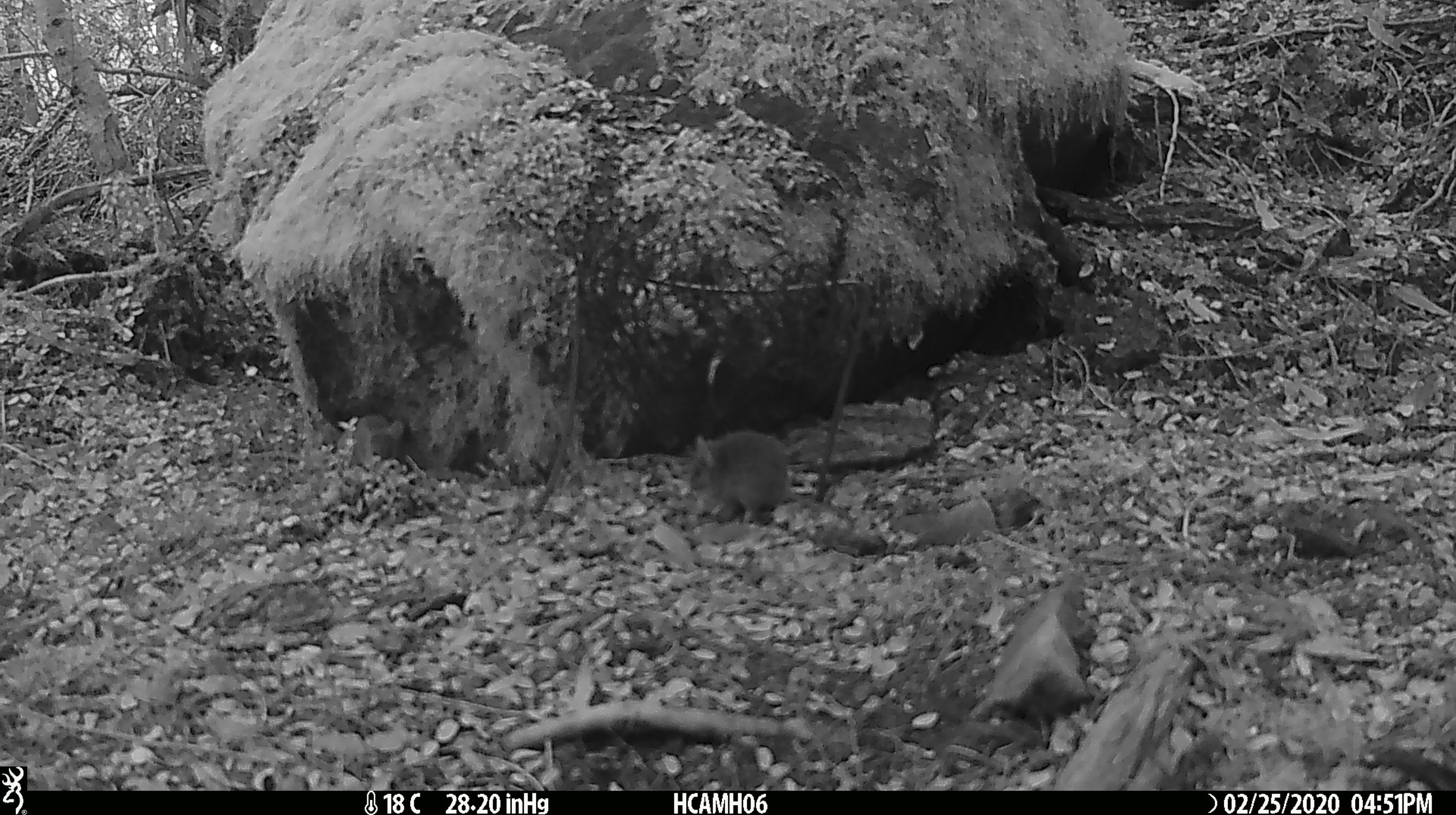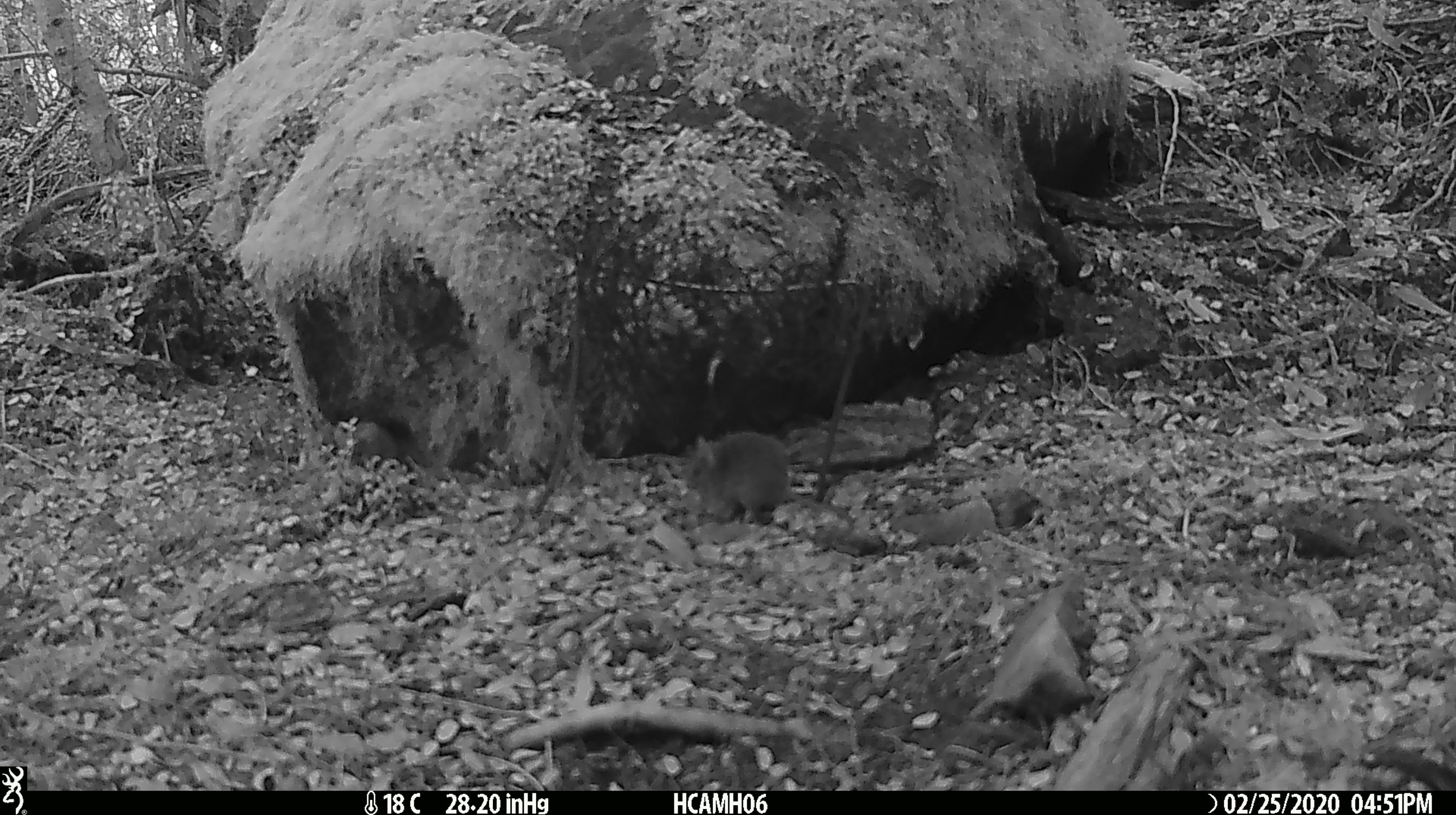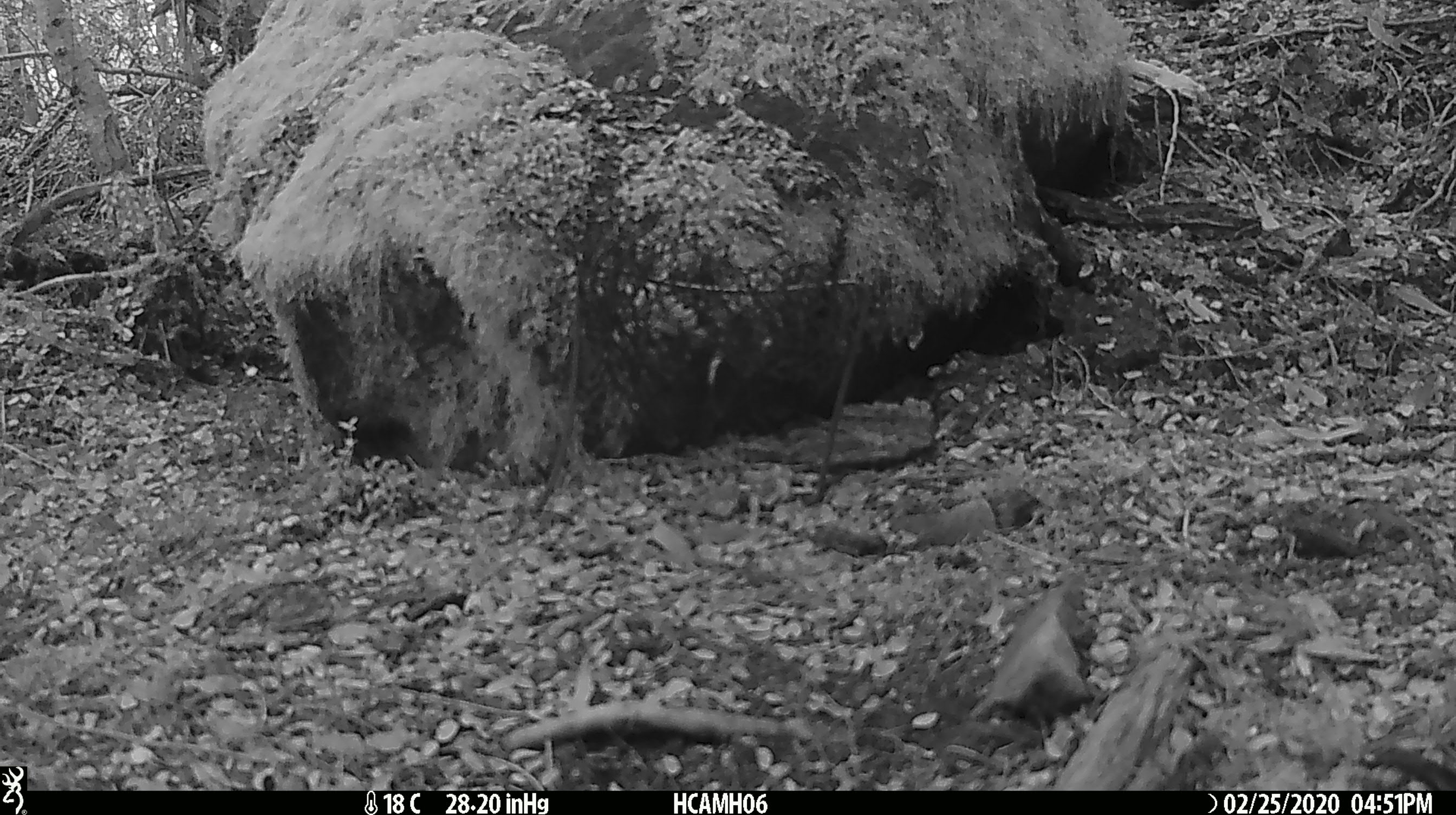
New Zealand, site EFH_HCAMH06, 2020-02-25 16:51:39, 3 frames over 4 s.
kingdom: Animalia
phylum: Chordata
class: Mammalia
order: Rodentia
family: Muridae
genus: Mus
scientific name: Mus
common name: mouse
Mouse (Mus).